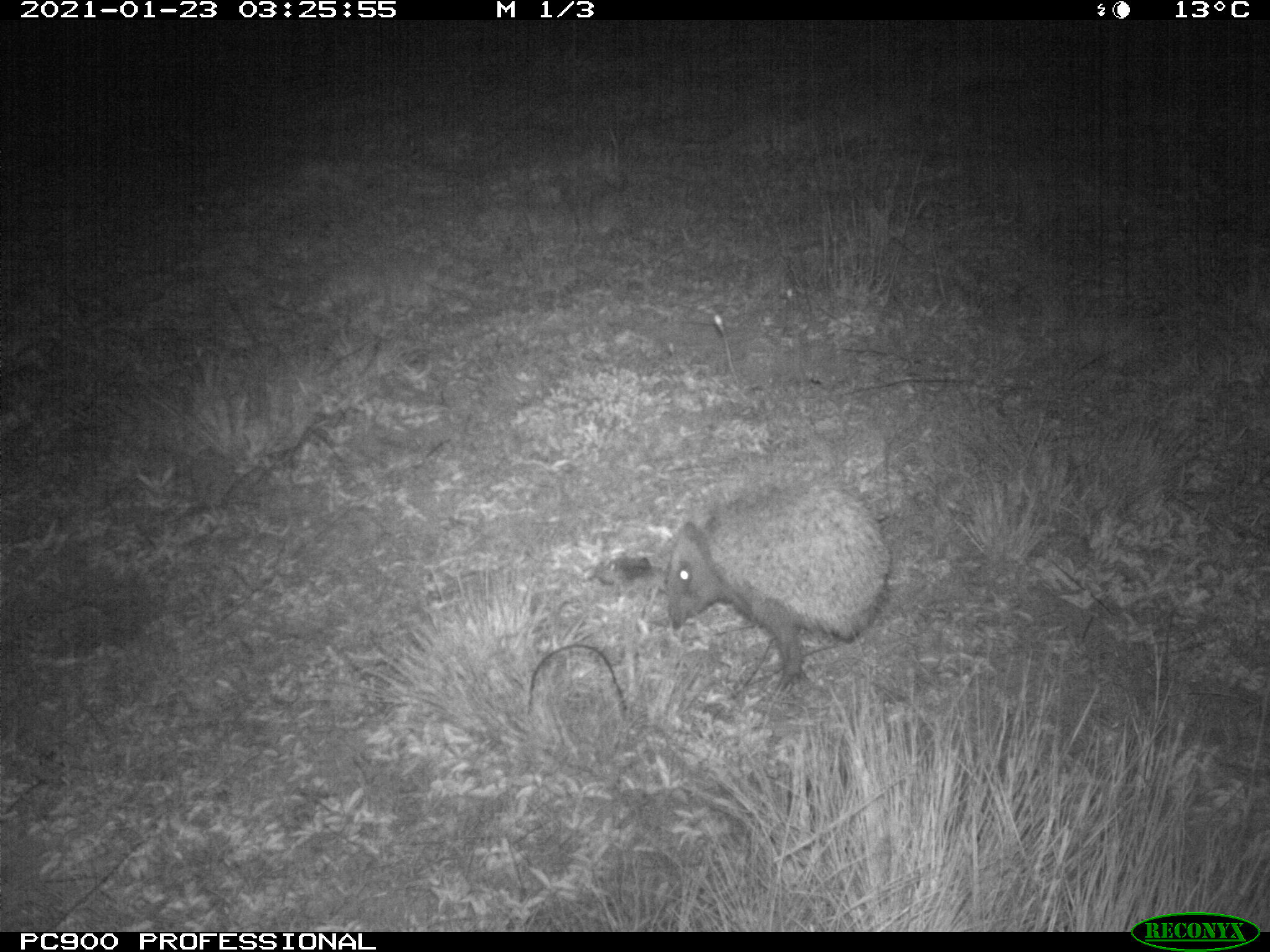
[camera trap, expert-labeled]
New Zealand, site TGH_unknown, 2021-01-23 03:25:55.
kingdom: Animalia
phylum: Chordata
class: Mammalia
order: Eulipotyphla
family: Erinaceidae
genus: Erinaceus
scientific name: Erinaceus europaeus europaeus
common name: european hedgehog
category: hedgehog